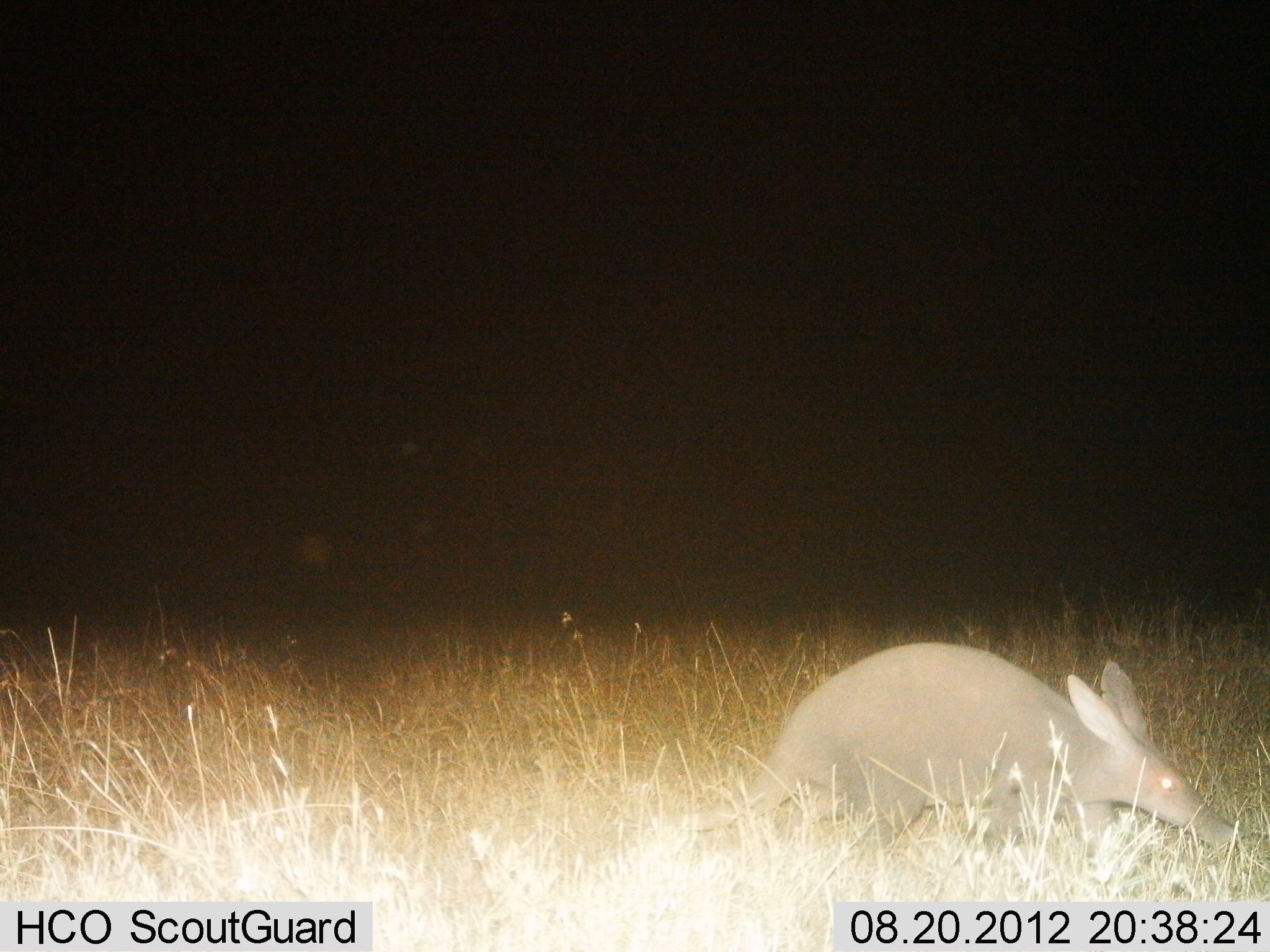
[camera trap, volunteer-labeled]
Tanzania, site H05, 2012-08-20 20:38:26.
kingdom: Animalia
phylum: Chordata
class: Mammalia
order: Tubulidentata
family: Orycteropodidae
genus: Orycteropus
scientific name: Orycteropus afer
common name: aardvark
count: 1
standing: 20%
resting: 0%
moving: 80%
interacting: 0%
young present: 0%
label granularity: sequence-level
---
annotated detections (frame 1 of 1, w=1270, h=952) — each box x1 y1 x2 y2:
animal: 672 640 1247 868